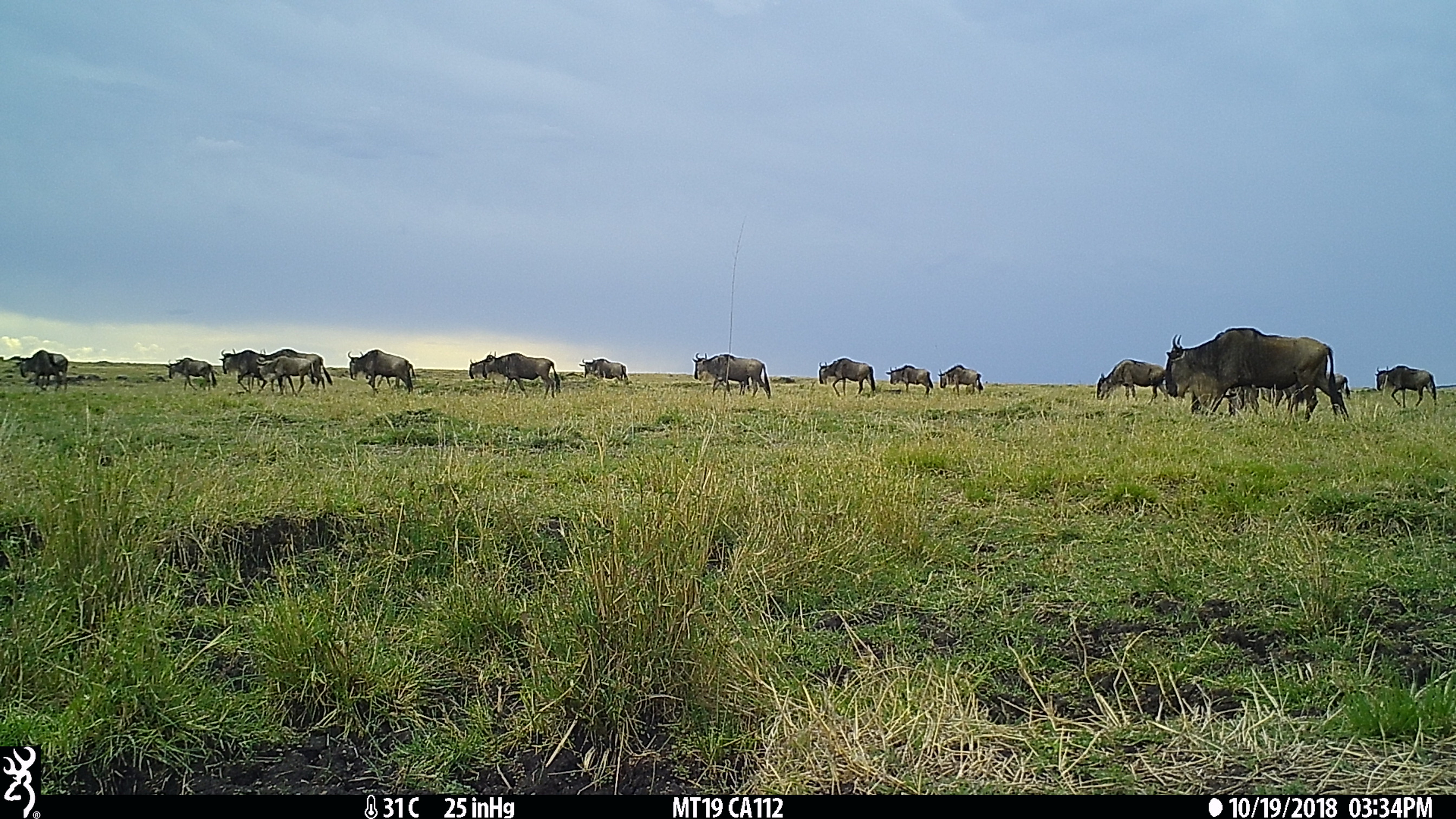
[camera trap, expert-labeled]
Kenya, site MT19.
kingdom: Animalia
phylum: Chordata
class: Mammalia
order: Artiodactyla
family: Bovidae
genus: Connochaetes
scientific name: Connochaetes taurinus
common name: blue wildebeest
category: wildebeest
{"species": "wildebeest (blue wildebeest) (Connochaetes taurinus)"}